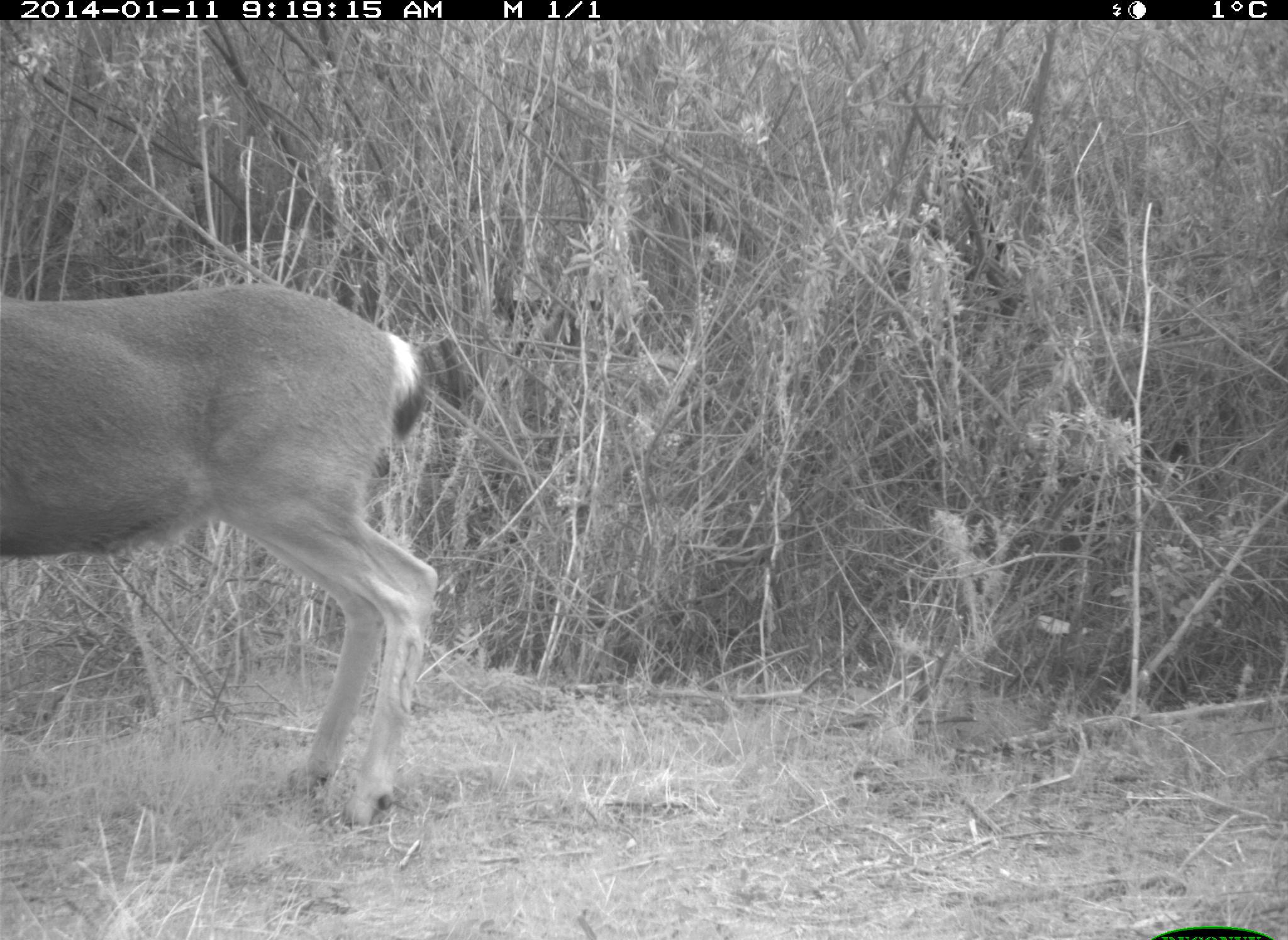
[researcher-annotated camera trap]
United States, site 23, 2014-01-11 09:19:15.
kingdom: Animalia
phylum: Chordata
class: Mammalia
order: Artiodactyla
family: Cervidae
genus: Odocoileus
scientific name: Odocoileus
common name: deer